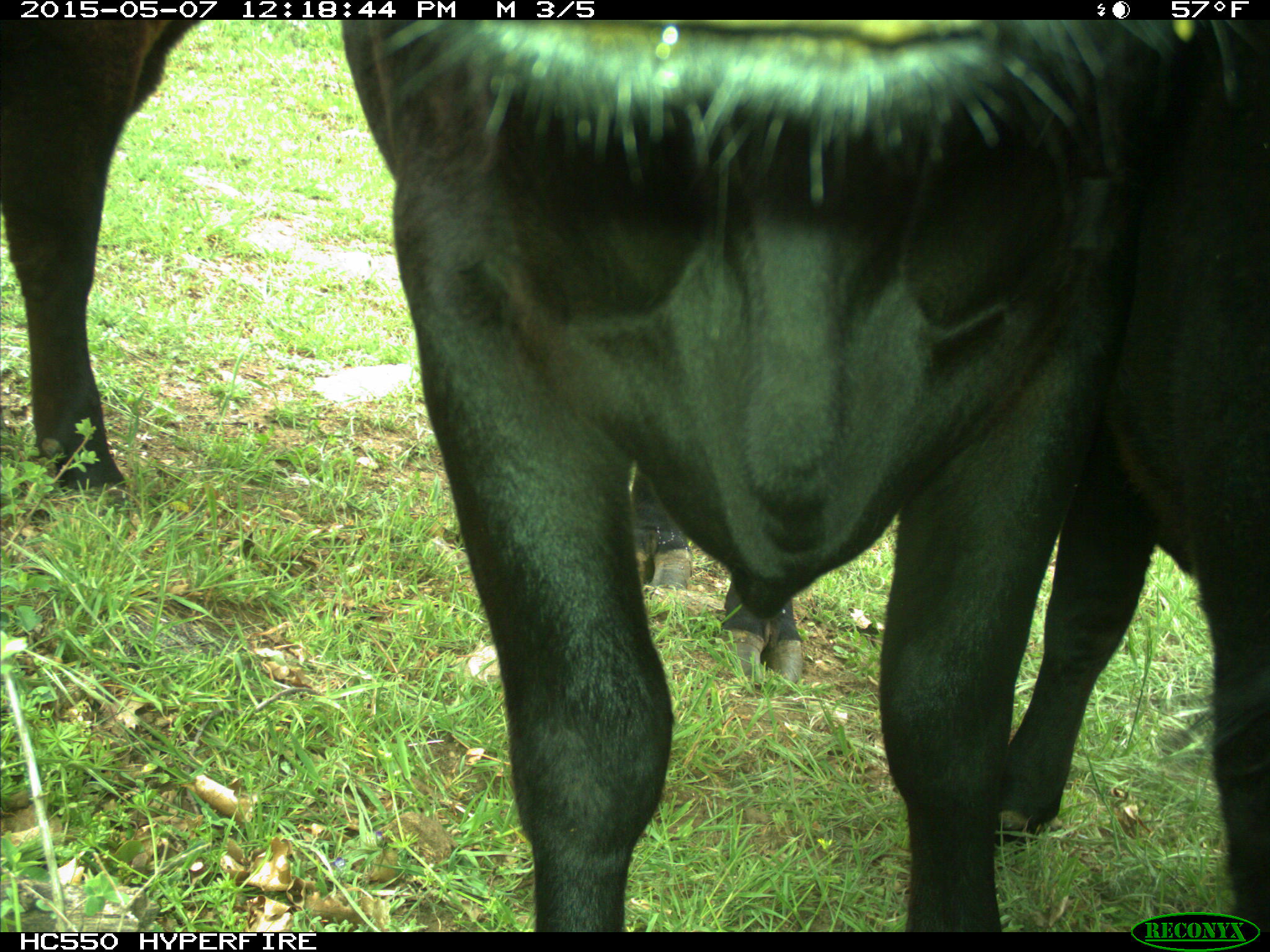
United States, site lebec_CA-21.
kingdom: Animalia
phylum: Chordata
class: Mammalia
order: Artiodactyla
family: Bovidae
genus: Bos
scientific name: Bos taurus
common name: domestic cow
Bos taurus (domestic cow).